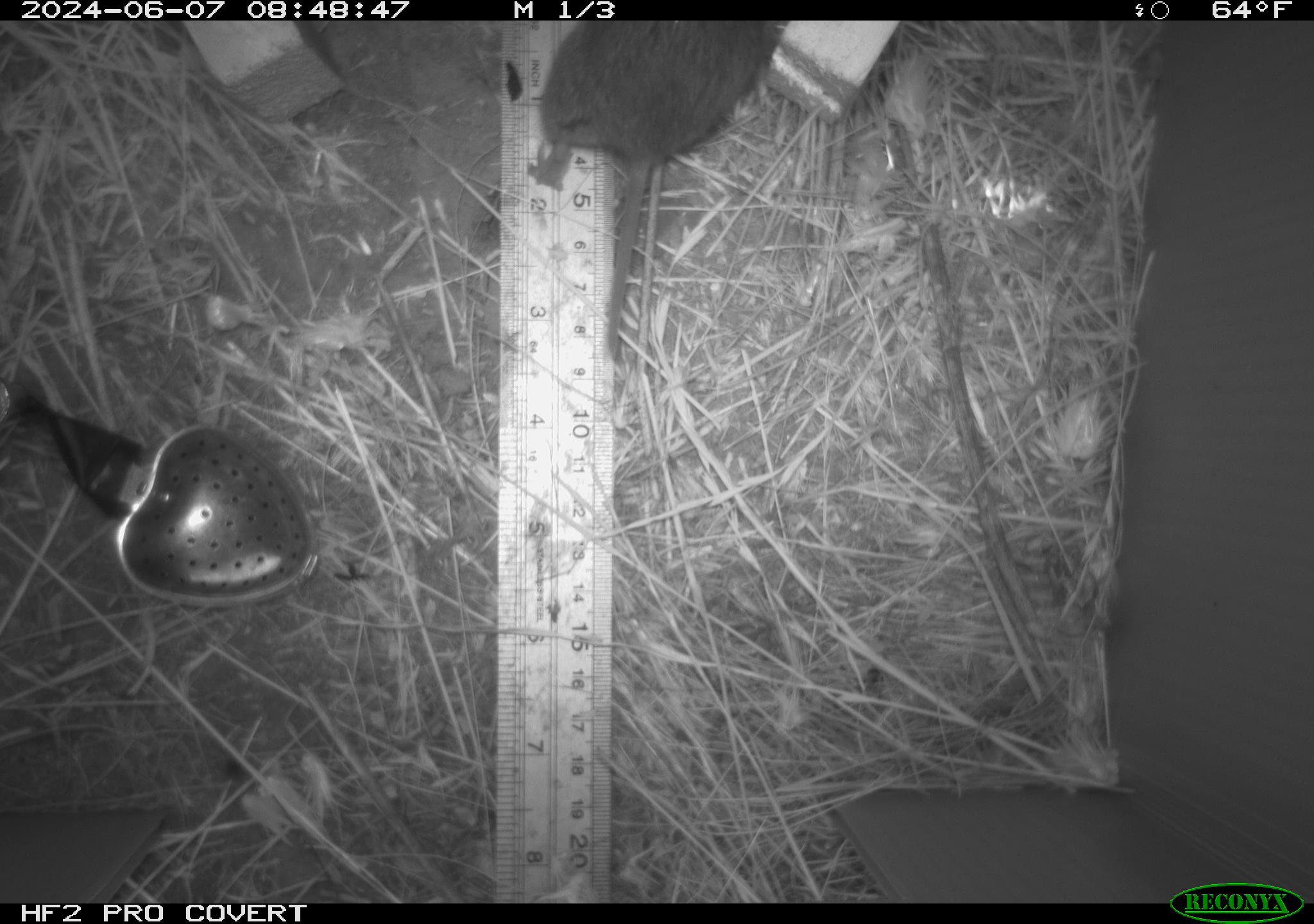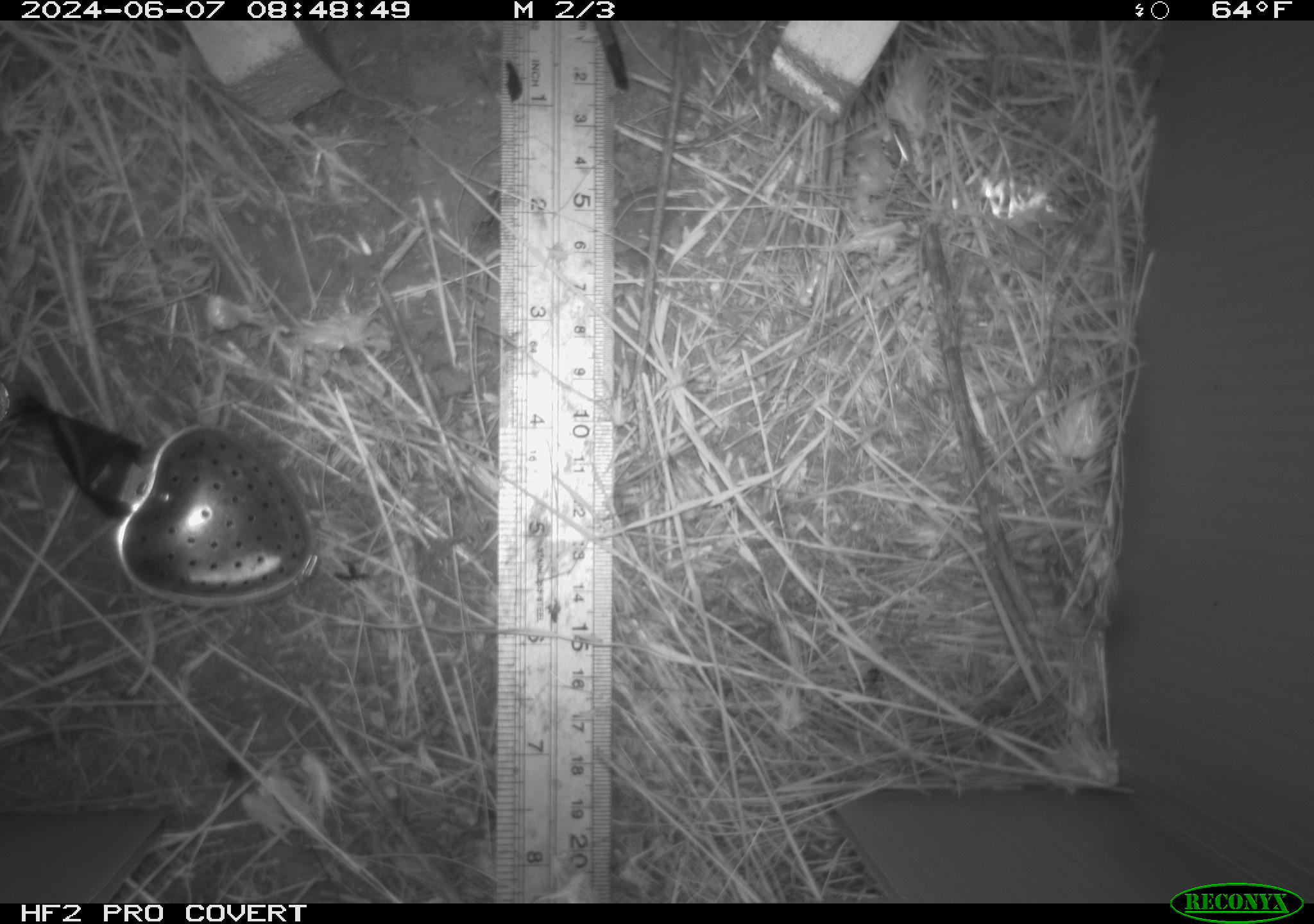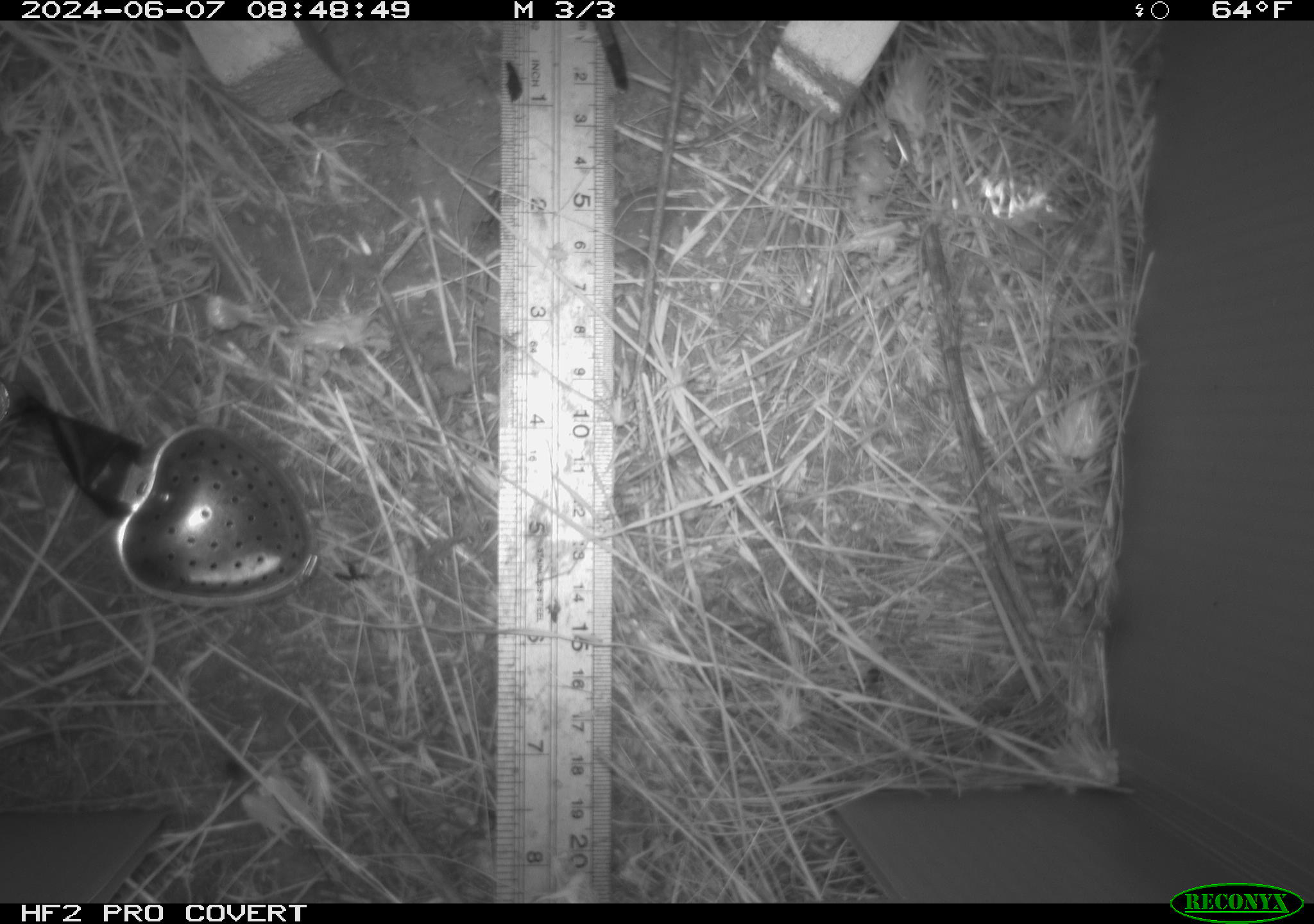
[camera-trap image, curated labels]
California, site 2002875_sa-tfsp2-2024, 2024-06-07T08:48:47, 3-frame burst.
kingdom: Animalia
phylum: Chordata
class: Mammalia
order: Rodentia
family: Cricetidae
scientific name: Arvicolinae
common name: voles, lemmings, and muskrats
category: arvicolinae subfamily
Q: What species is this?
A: Arvicolinae subfamily (voles, lemmings, and muskrats) (Arvicolinae).